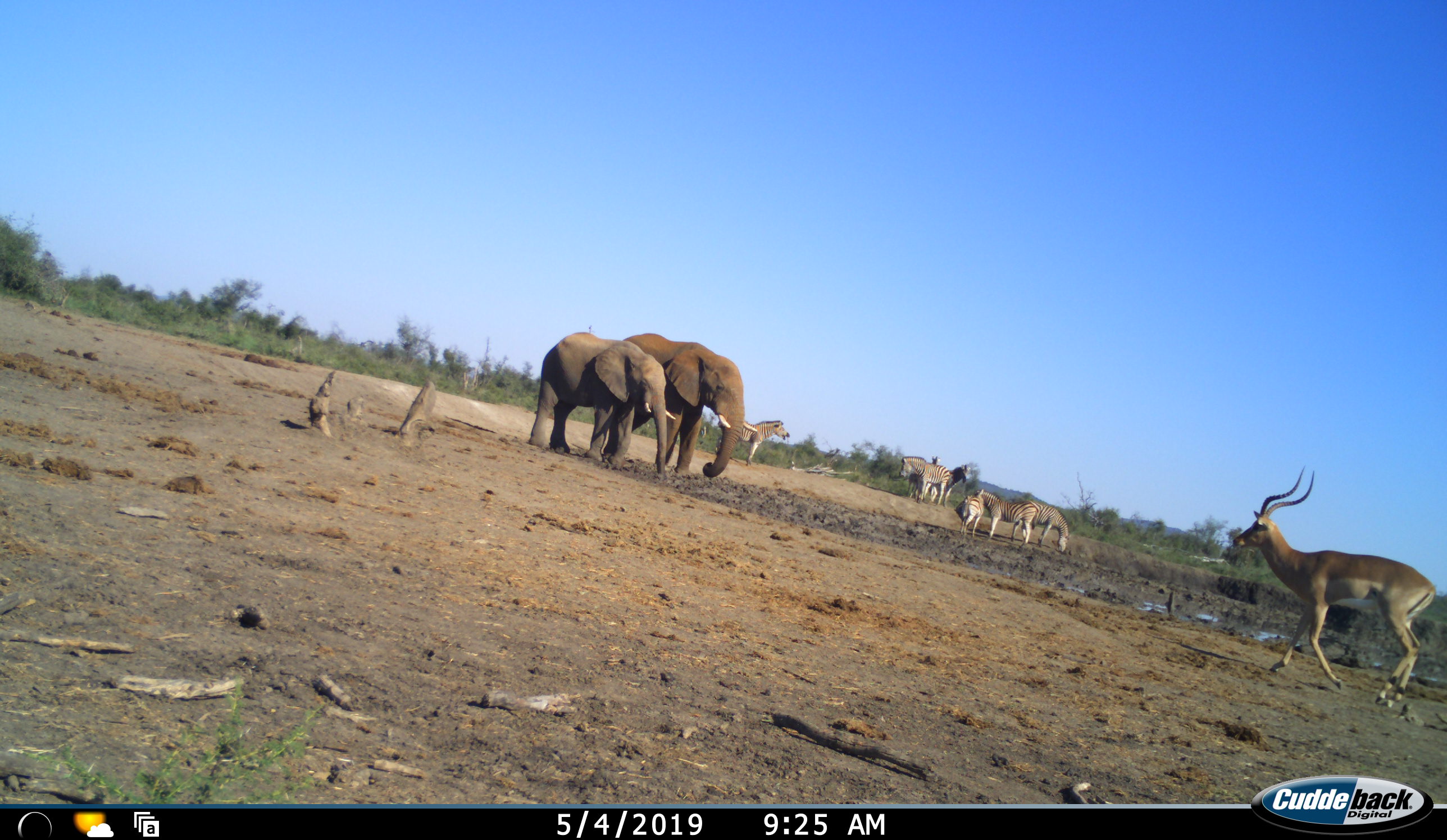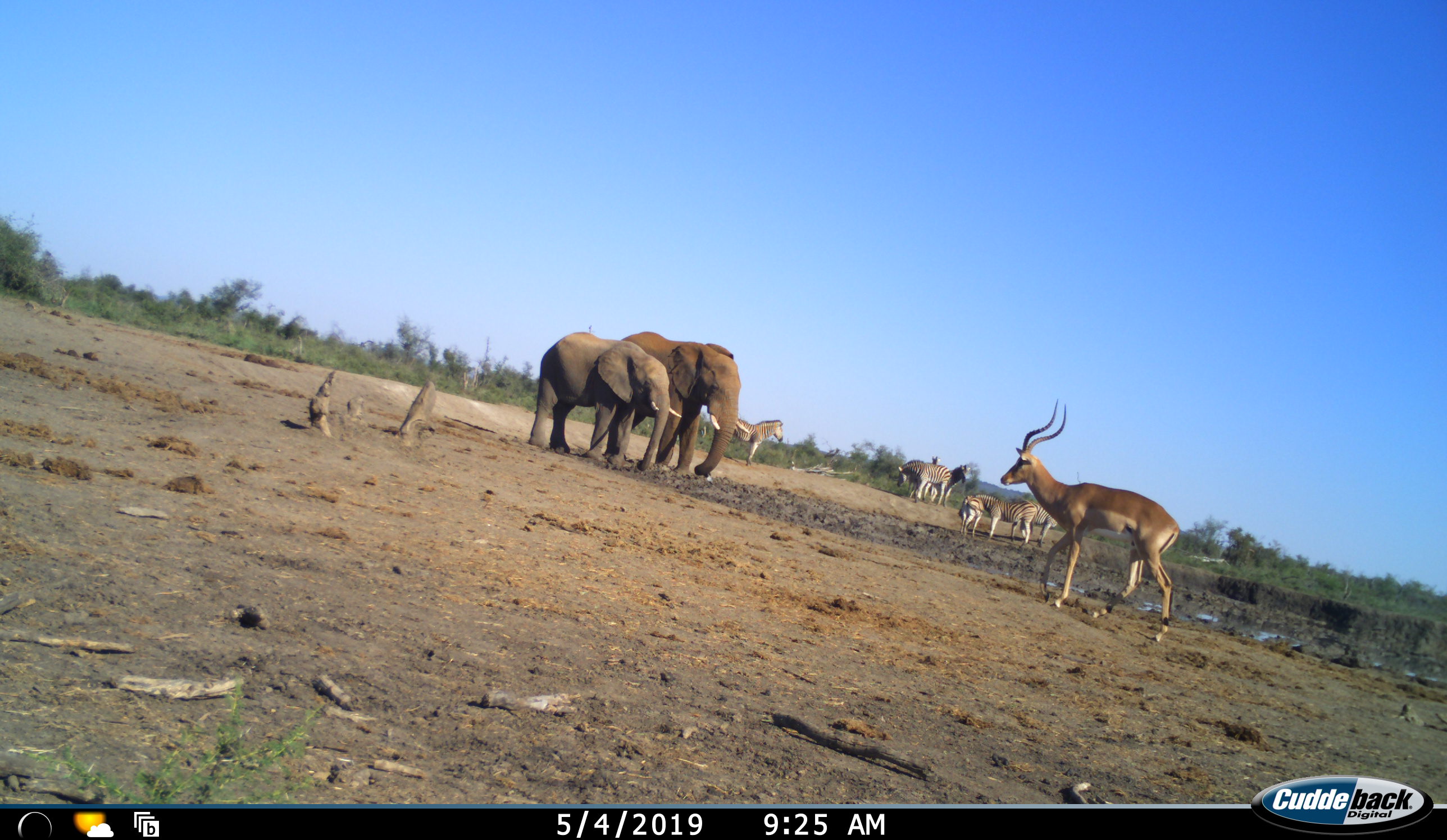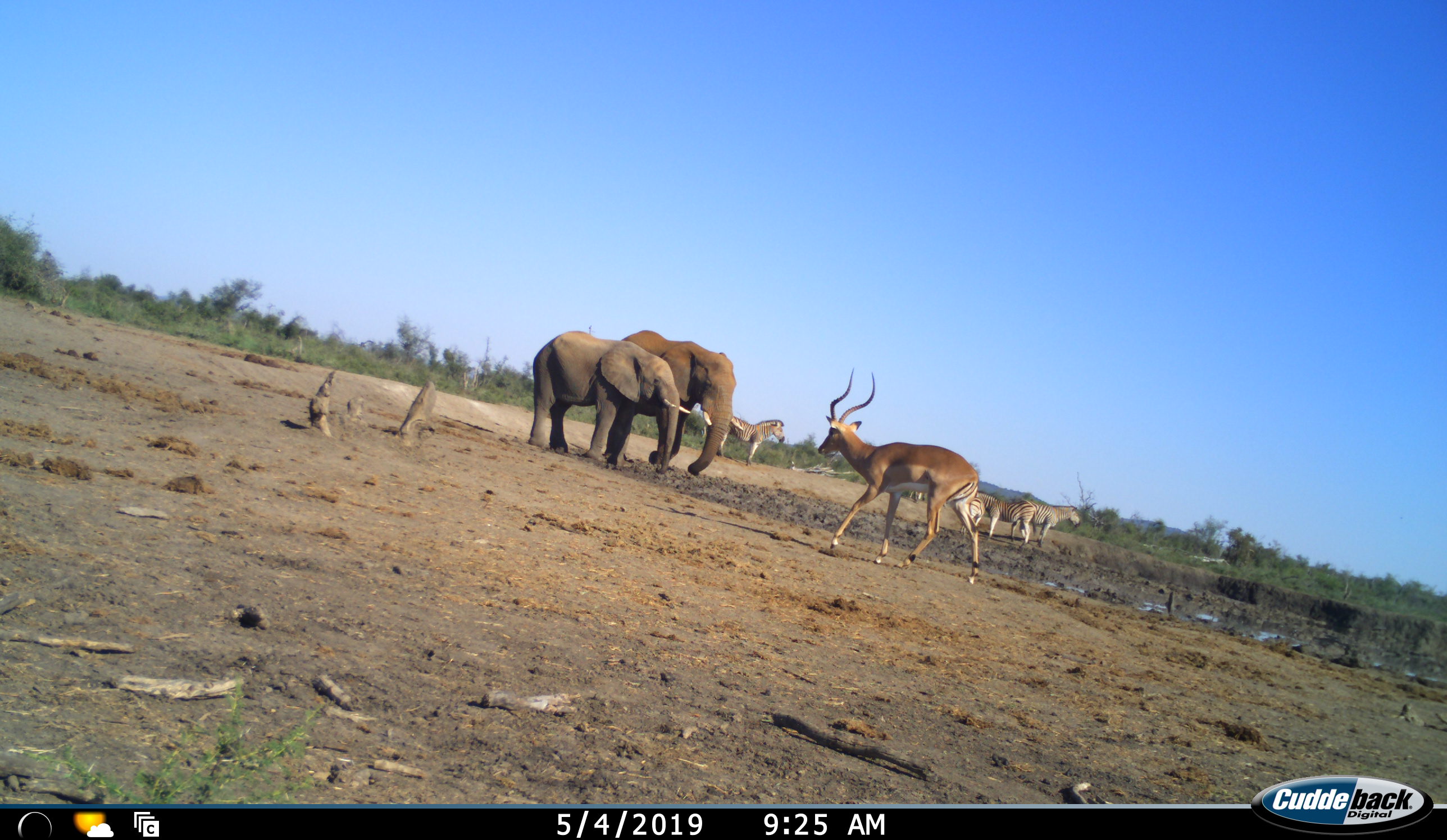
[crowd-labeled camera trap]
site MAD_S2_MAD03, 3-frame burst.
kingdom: Animalia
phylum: Chordata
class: Mammalia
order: Proboscidea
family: Elephantidae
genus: Loxodonta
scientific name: Loxodonta africana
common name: african bush elephant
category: elephant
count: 2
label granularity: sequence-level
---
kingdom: Animalia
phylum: Chordata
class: Mammalia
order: Artiodactyla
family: Bovidae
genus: Aepyceros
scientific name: Aepyceros melampus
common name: impala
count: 1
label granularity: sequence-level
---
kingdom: Animalia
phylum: Chordata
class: Mammalia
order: Perissodactyla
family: Equidae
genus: Equus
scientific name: Equus quagga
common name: plains zebra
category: zebraplains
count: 6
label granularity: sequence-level